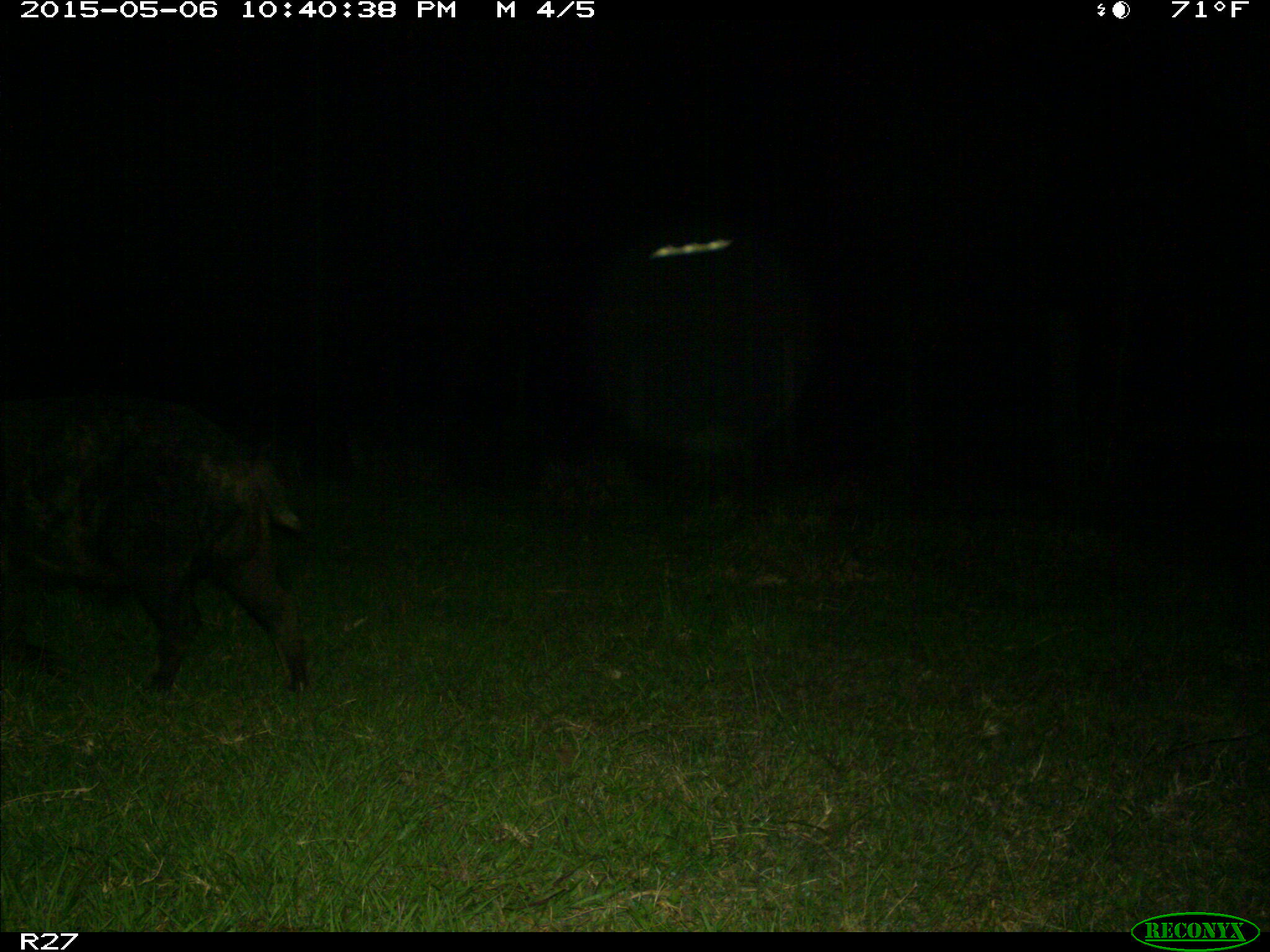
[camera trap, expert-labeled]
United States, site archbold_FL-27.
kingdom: Animalia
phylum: Chordata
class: Mammalia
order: Artiodactyla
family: Suidae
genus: Sus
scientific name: Sus scrofa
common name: wild boar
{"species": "Sus scrofa (wild boar)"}